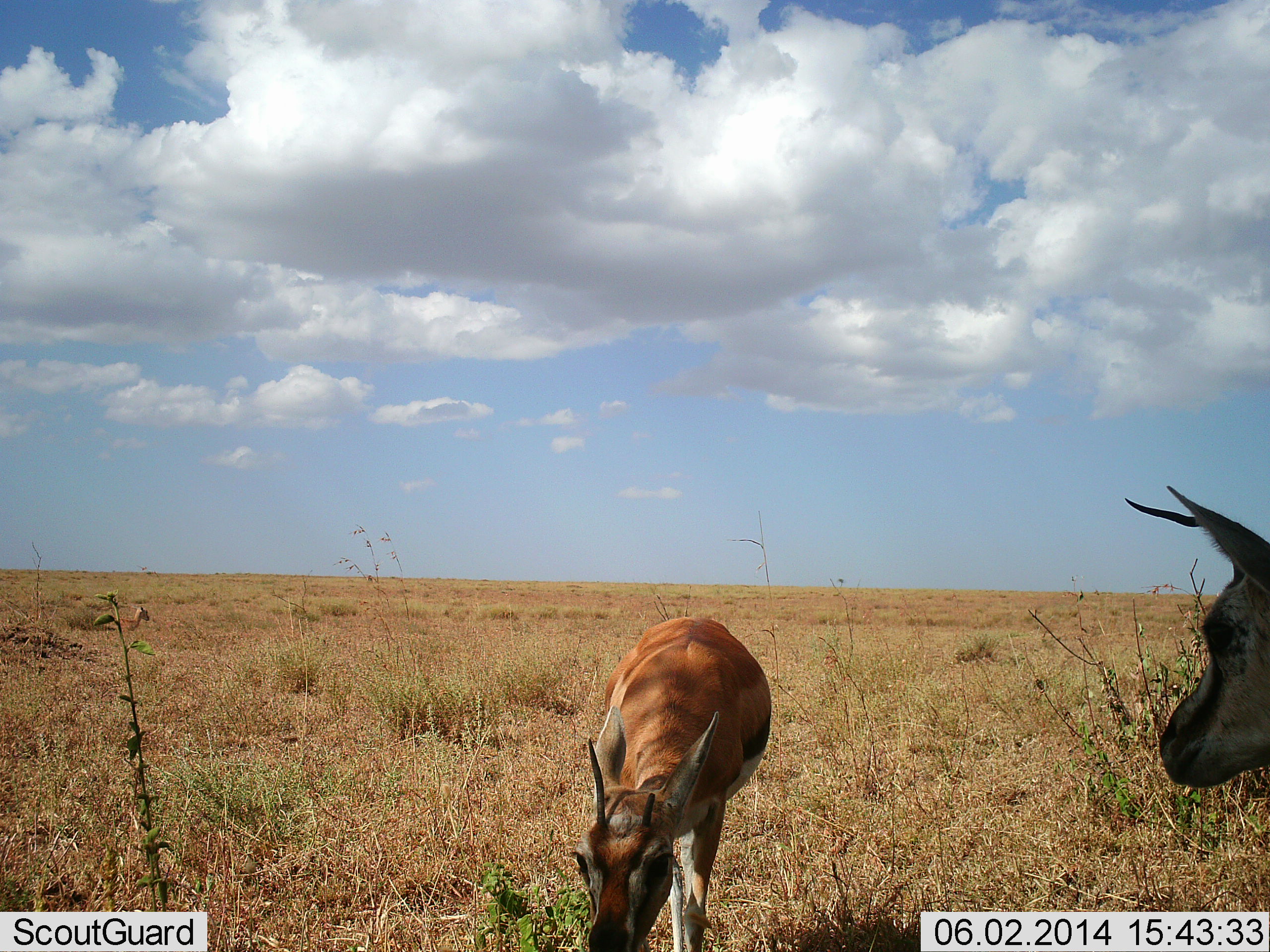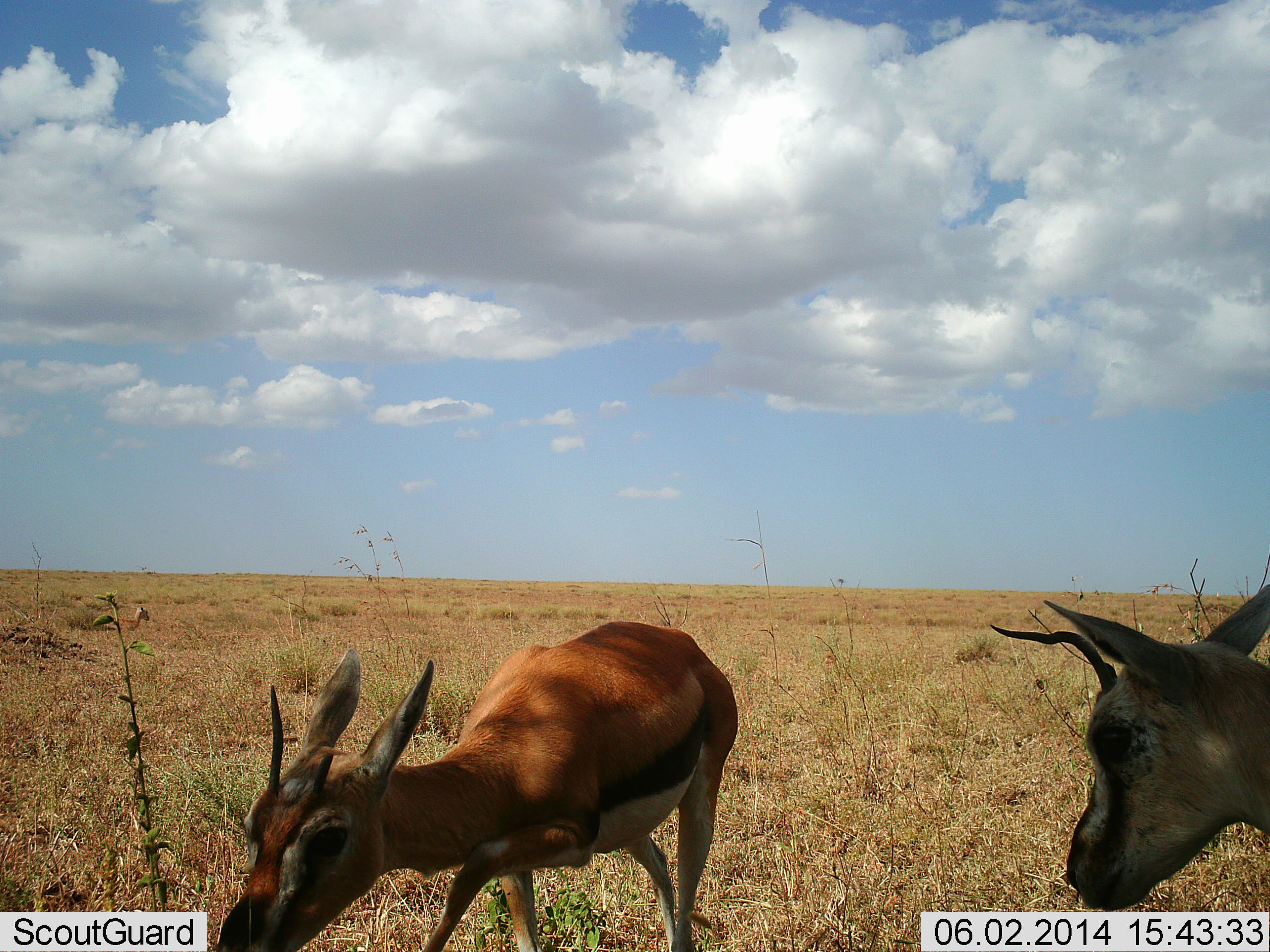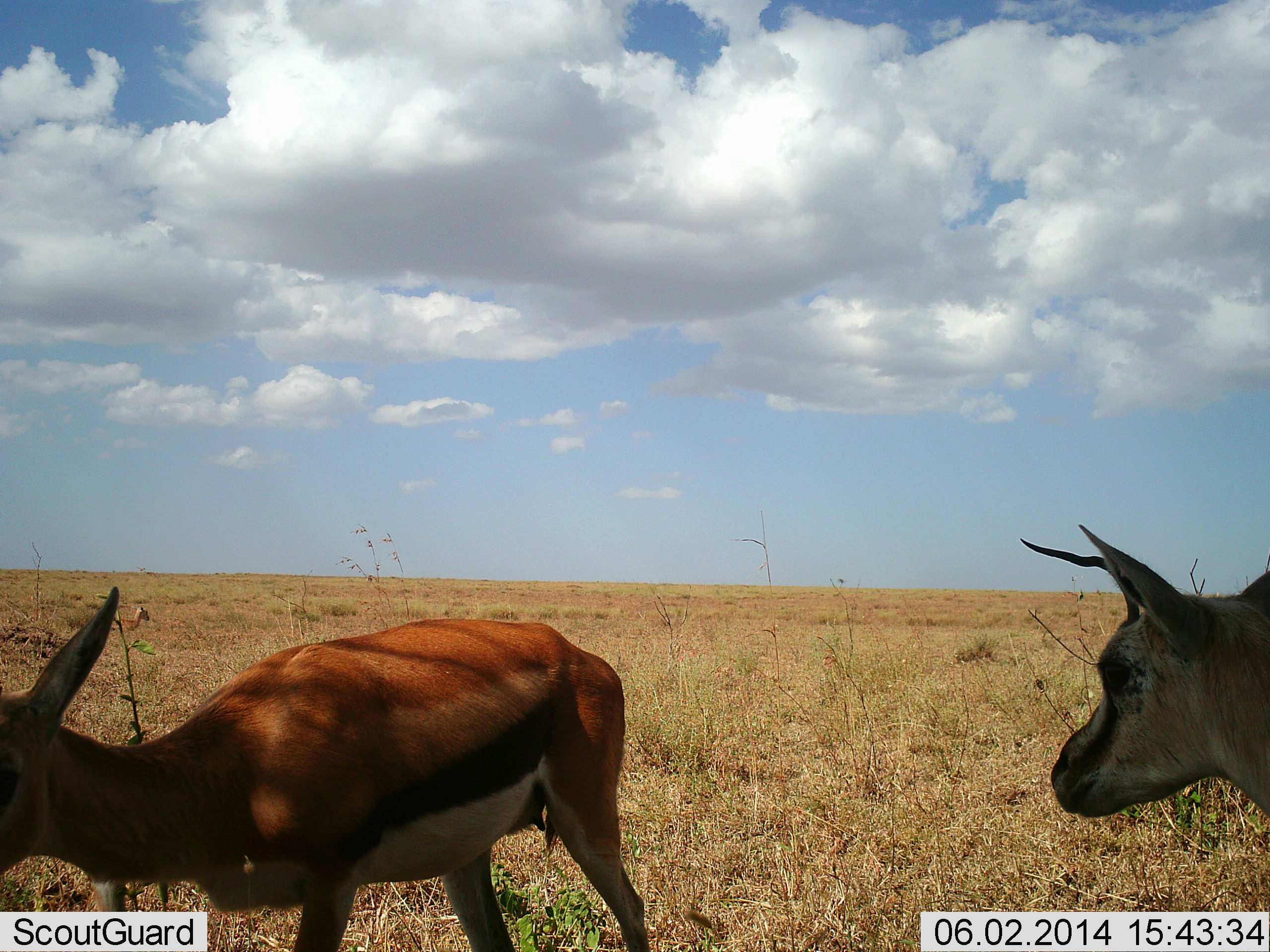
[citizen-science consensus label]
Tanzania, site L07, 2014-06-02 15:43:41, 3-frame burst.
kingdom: Animalia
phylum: Chordata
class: Mammalia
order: Artiodactyla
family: Bovidae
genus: Eudorcas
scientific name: Eudorcas thomsonii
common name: thomson's gazelle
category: gazellethomsons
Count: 2.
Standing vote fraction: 70%.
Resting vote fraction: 10%.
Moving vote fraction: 60%.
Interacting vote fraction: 0%.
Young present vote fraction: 0%.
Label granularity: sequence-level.